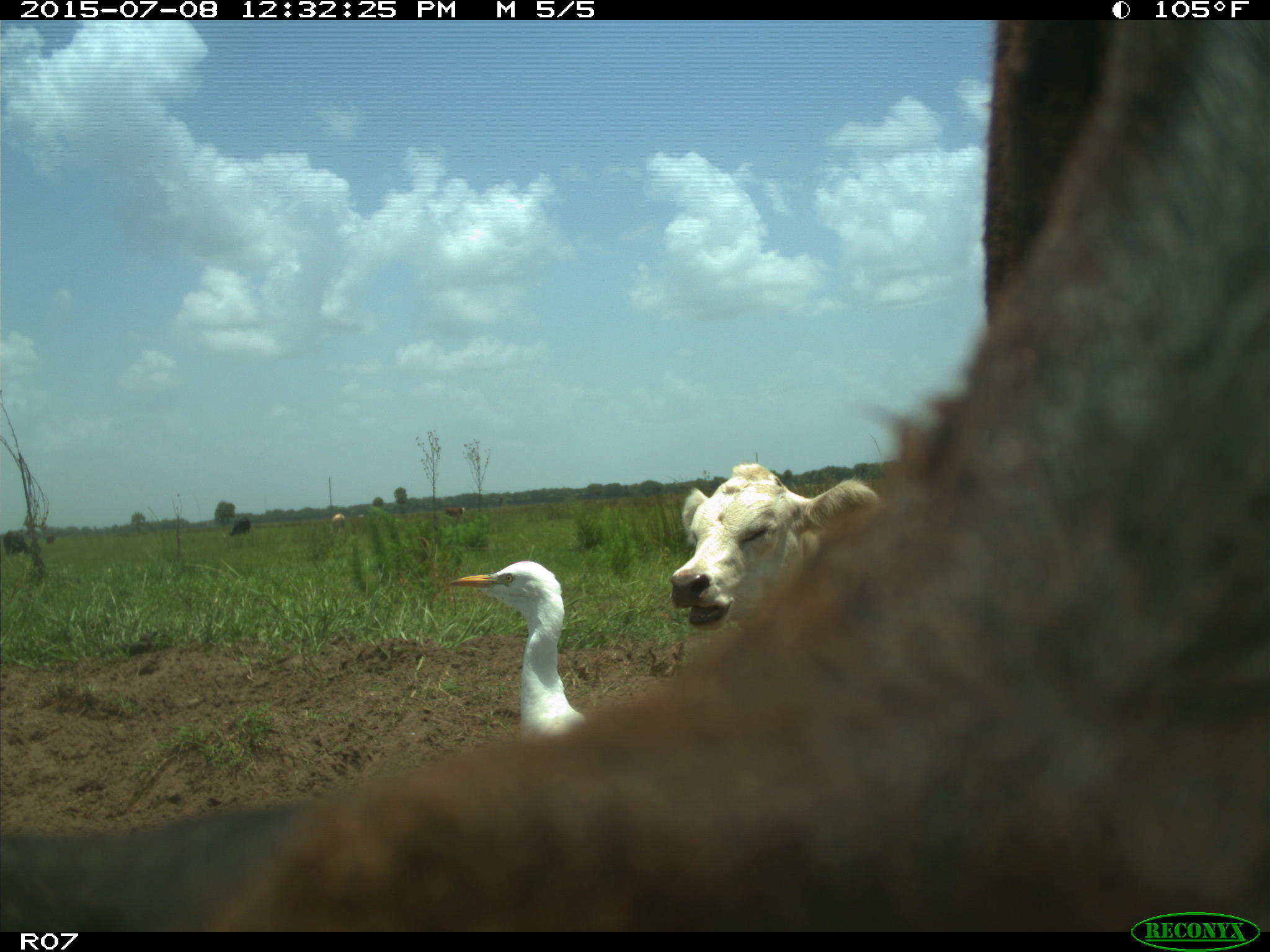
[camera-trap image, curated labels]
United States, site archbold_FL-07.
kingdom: Animalia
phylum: Chordata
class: Mammalia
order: Artiodactyla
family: Bovidae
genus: Bos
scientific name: Bos taurus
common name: domestic cow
Bos taurus (domestic cow).